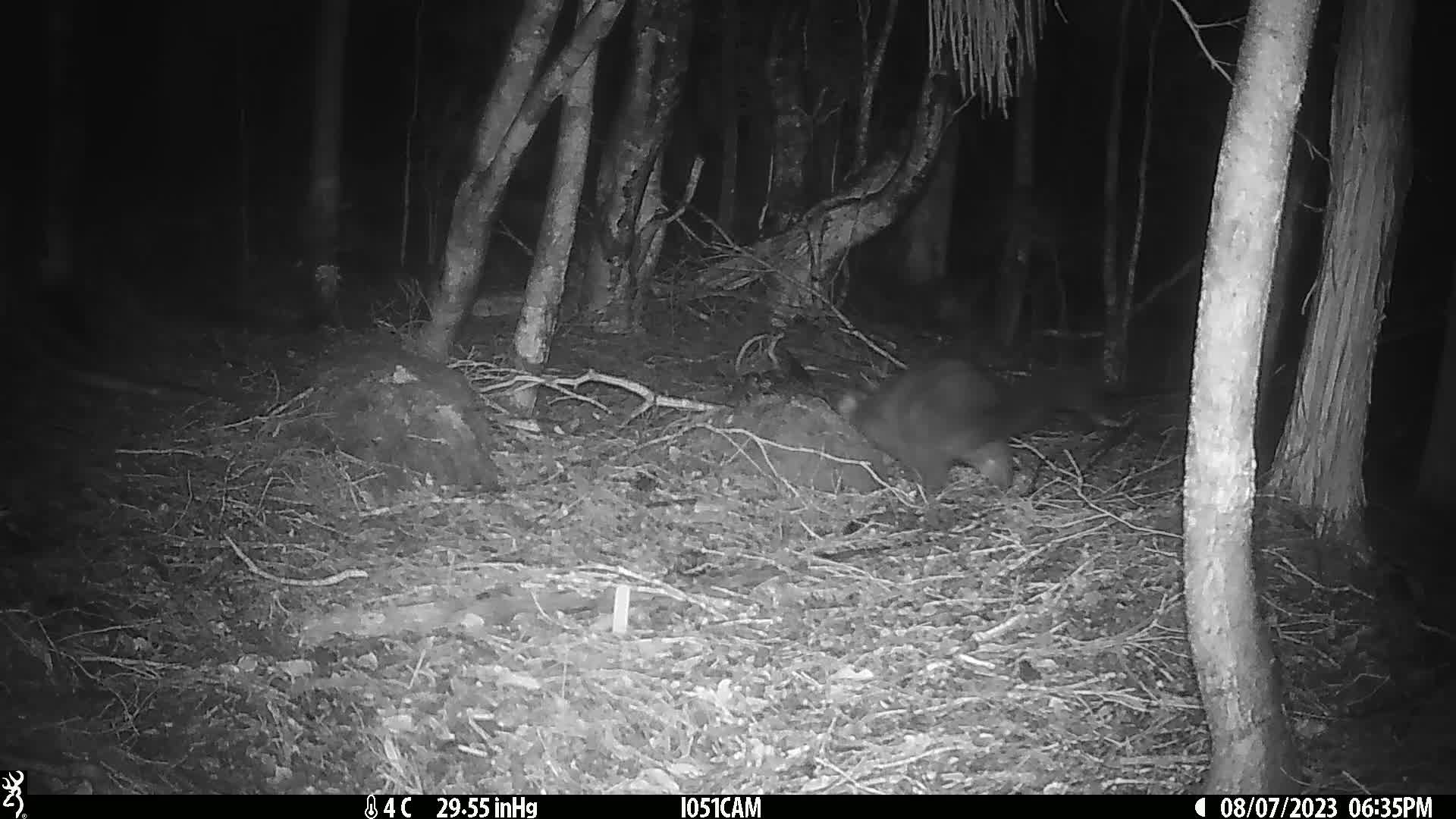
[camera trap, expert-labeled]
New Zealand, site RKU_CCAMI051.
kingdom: Animalia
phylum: Chordata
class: Mammalia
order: Diprotodontia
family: Phalangeridae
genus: Trichosurus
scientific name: Trichosurus vulpecula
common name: common brushtail possum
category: possum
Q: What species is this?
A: Possum (common brushtail possum) (Trichosurus vulpecula).